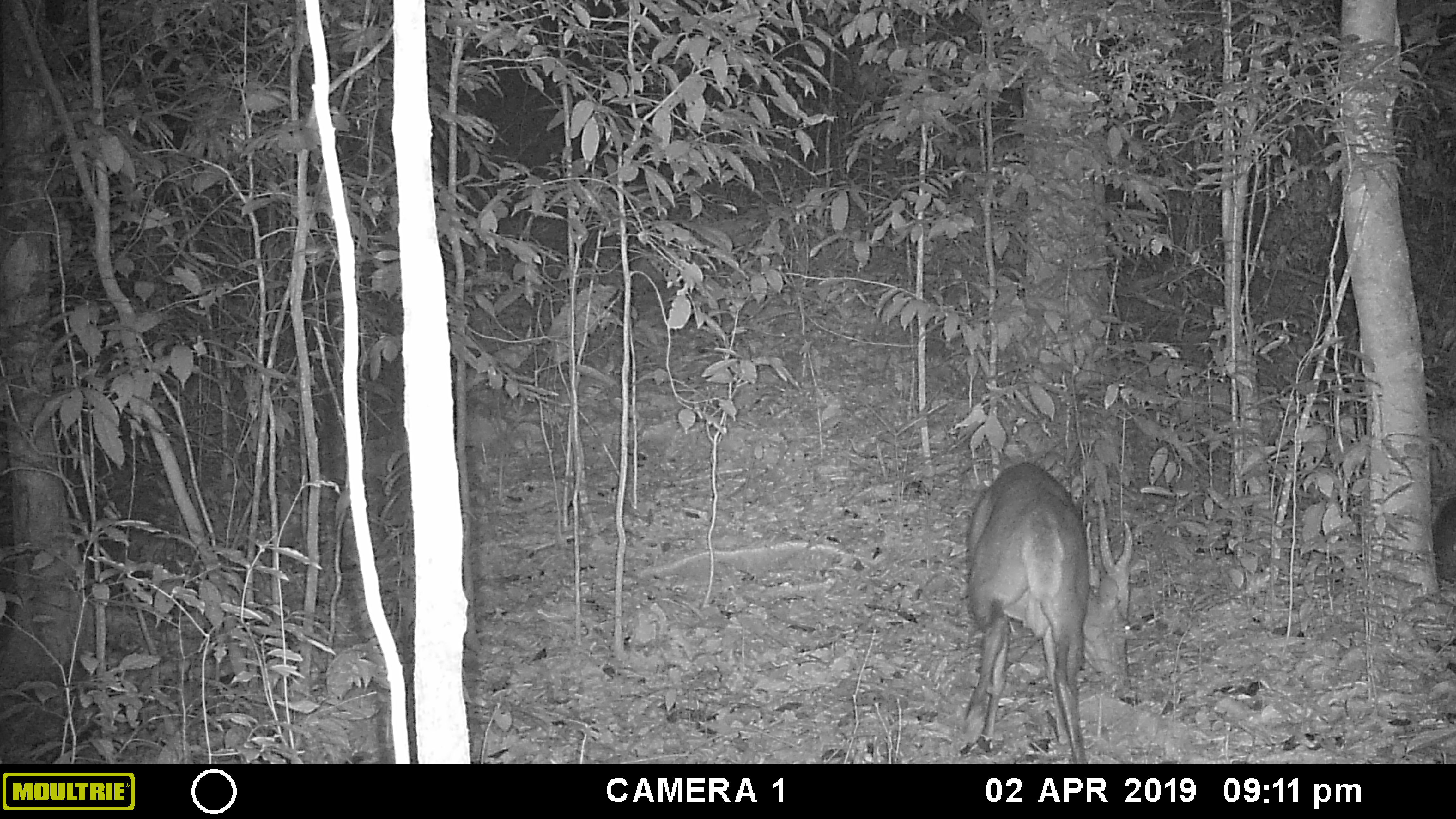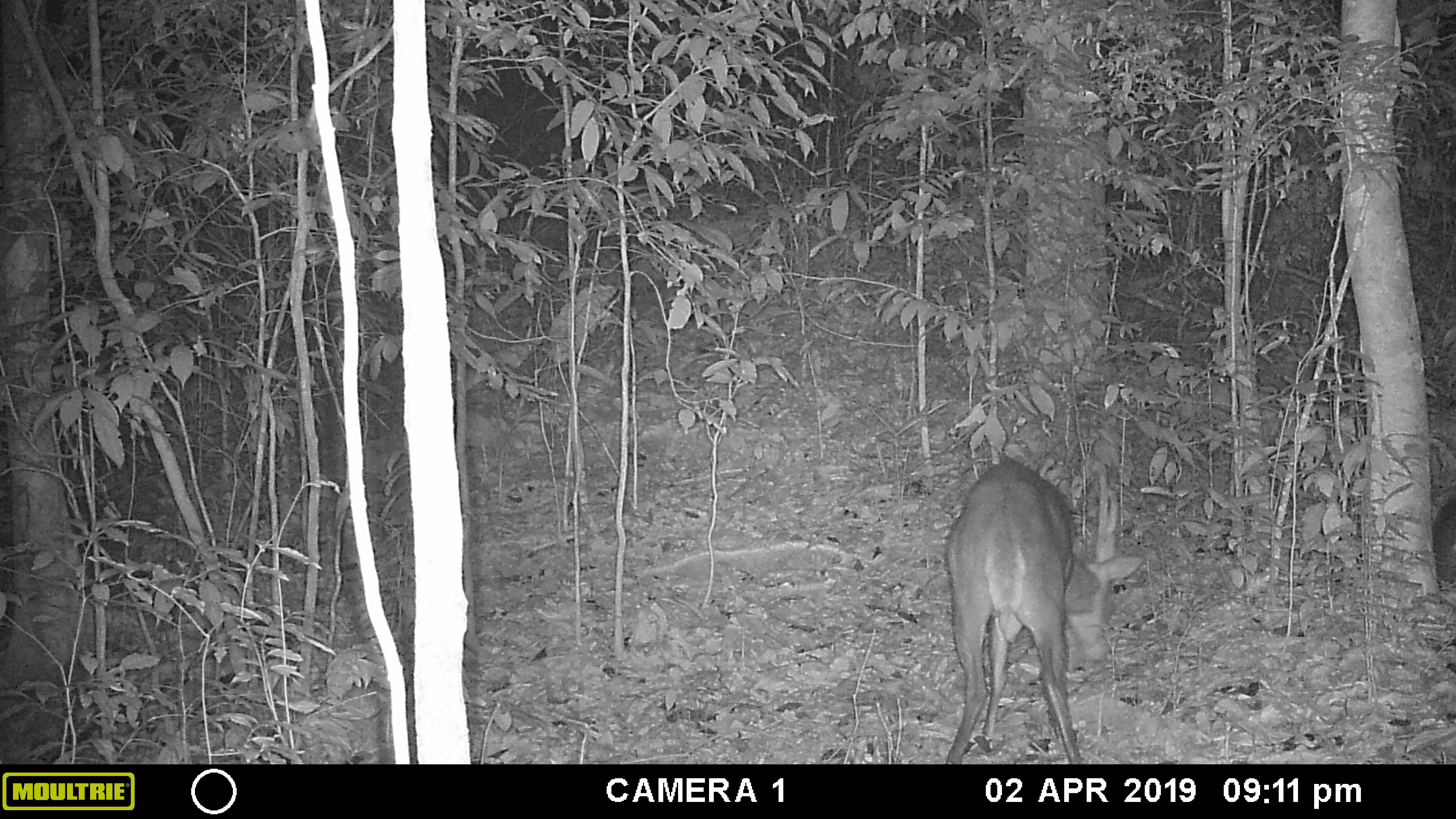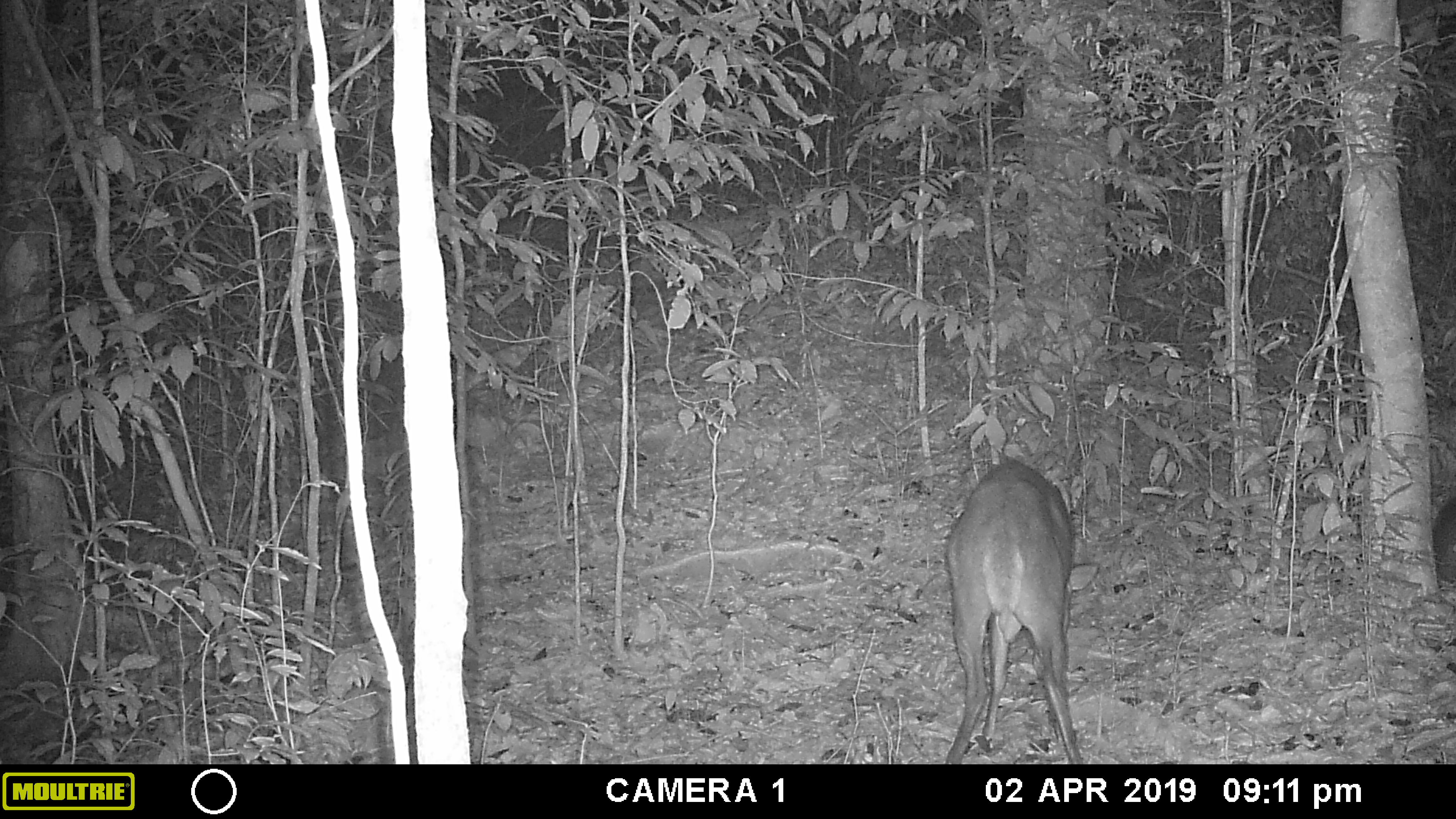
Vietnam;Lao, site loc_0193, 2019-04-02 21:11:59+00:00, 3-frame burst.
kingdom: Animalia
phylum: Chordata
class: Mammalia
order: Artiodactyla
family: Cervidae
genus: Muntiacus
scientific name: Muntiacus vuquangensis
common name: large-antlered muntjac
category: large antlered muntjac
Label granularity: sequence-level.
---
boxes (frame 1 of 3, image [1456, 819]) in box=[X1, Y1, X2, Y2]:
large antlered muntjac: box=[954, 461, 1135, 764]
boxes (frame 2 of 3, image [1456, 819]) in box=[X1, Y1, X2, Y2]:
large antlered muntjac: box=[940, 460, 1142, 764]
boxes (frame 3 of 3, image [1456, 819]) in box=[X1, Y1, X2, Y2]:
large antlered muntjac: box=[944, 459, 1086, 764]